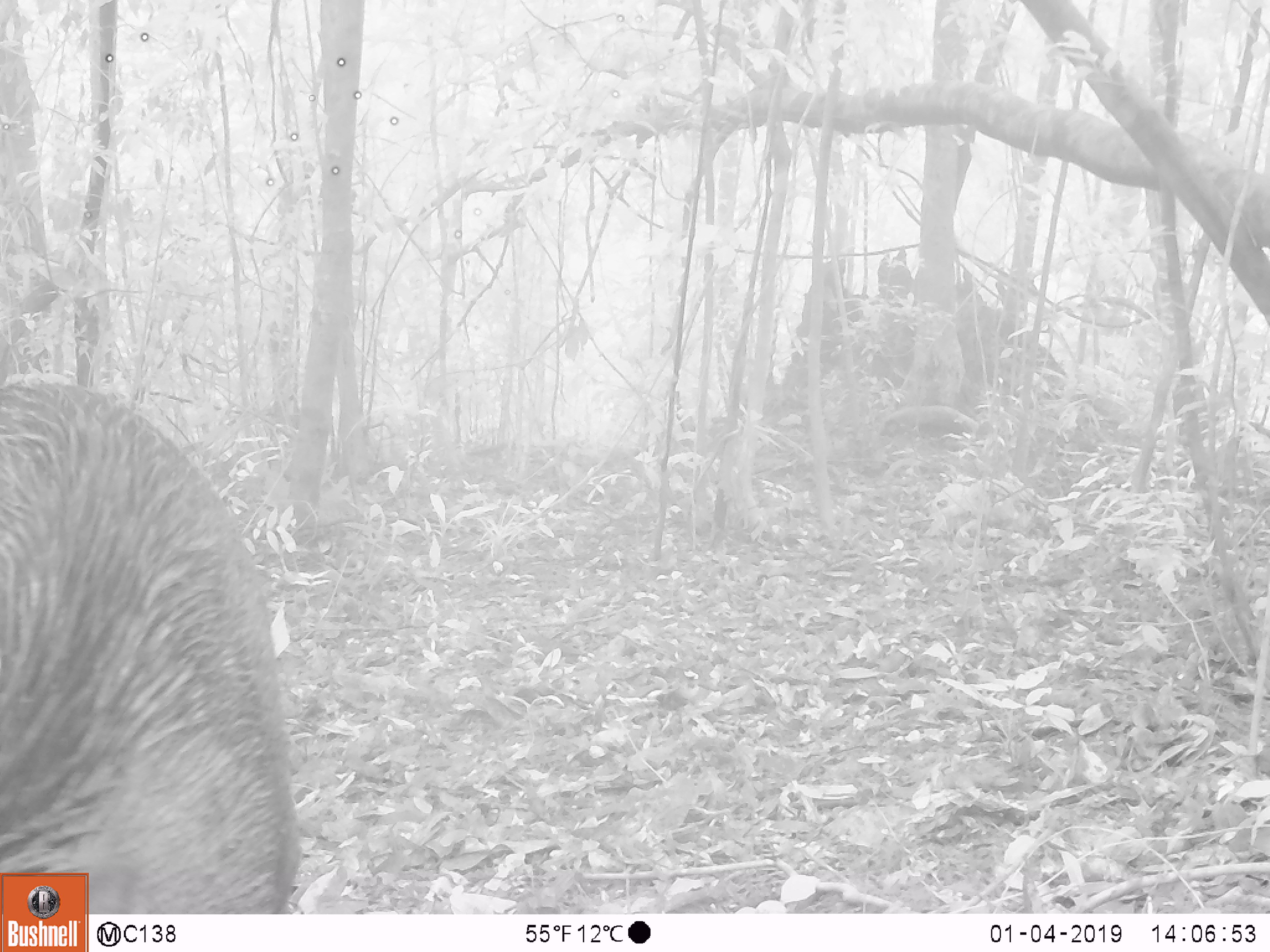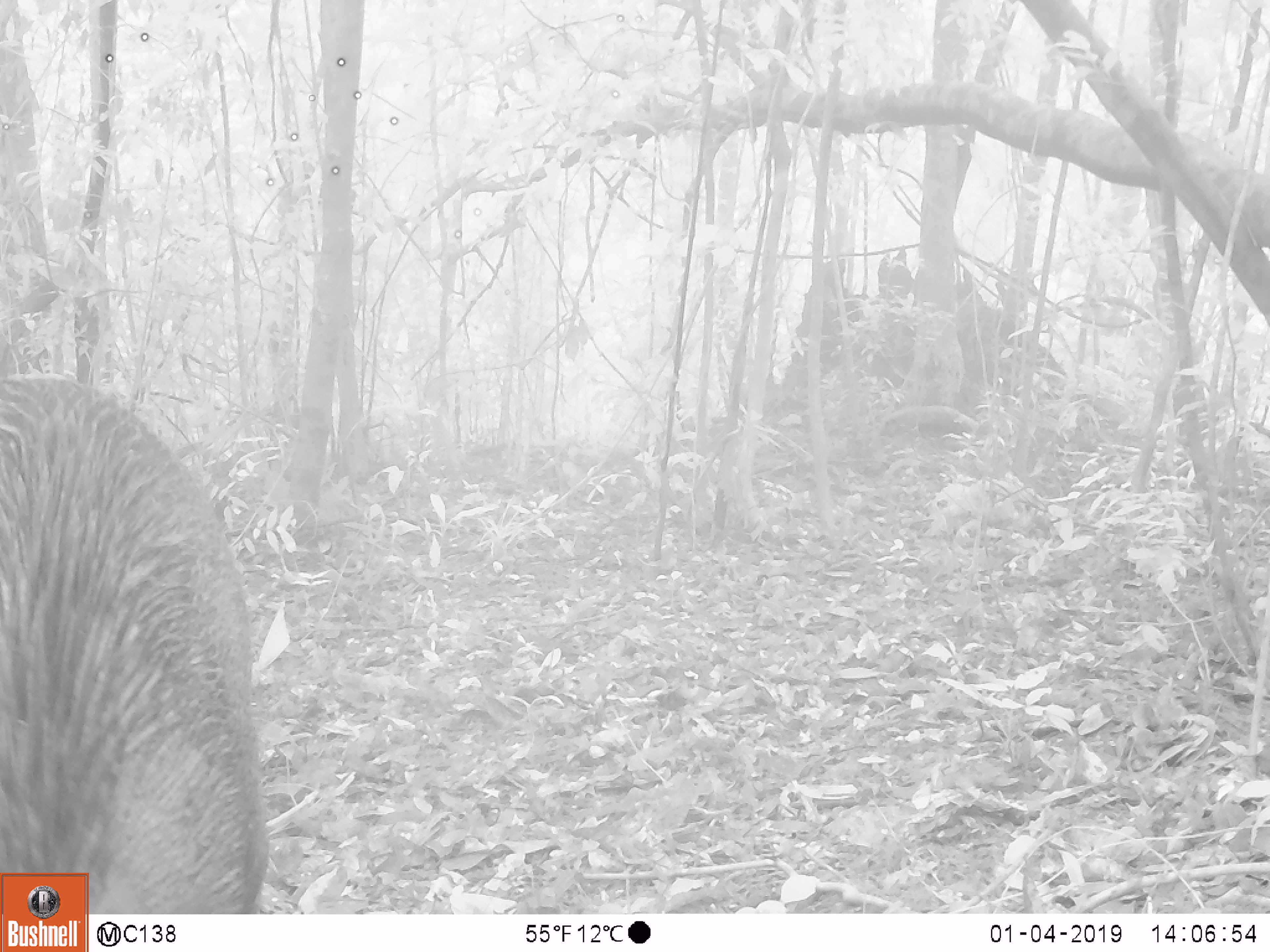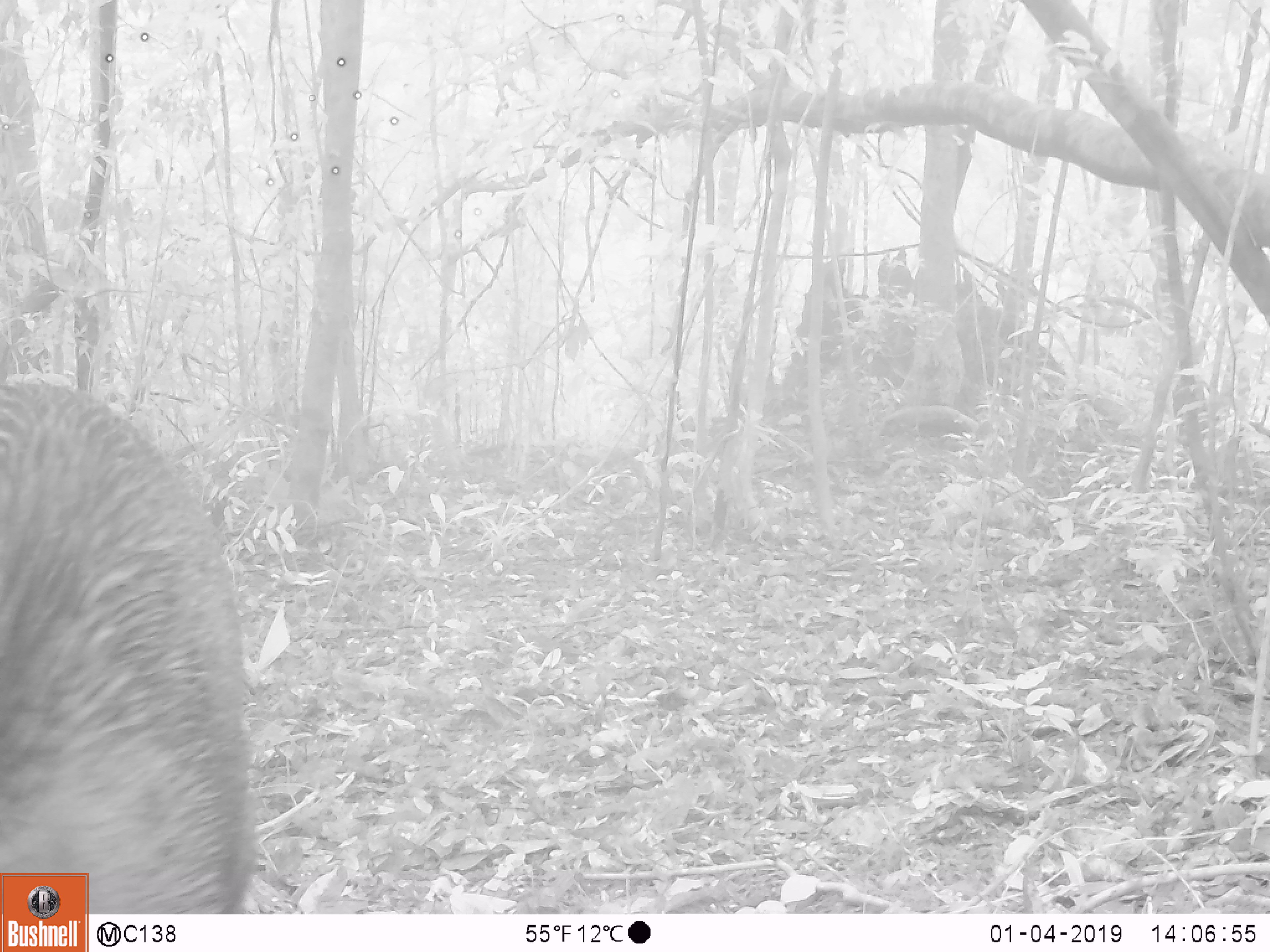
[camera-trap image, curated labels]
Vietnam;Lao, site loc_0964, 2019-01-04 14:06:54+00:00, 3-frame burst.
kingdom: Animalia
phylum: Chordata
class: Mammalia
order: Artiodactyla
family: Suidae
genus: Sus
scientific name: Sus scrofa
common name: eurasian wild pig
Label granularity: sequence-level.